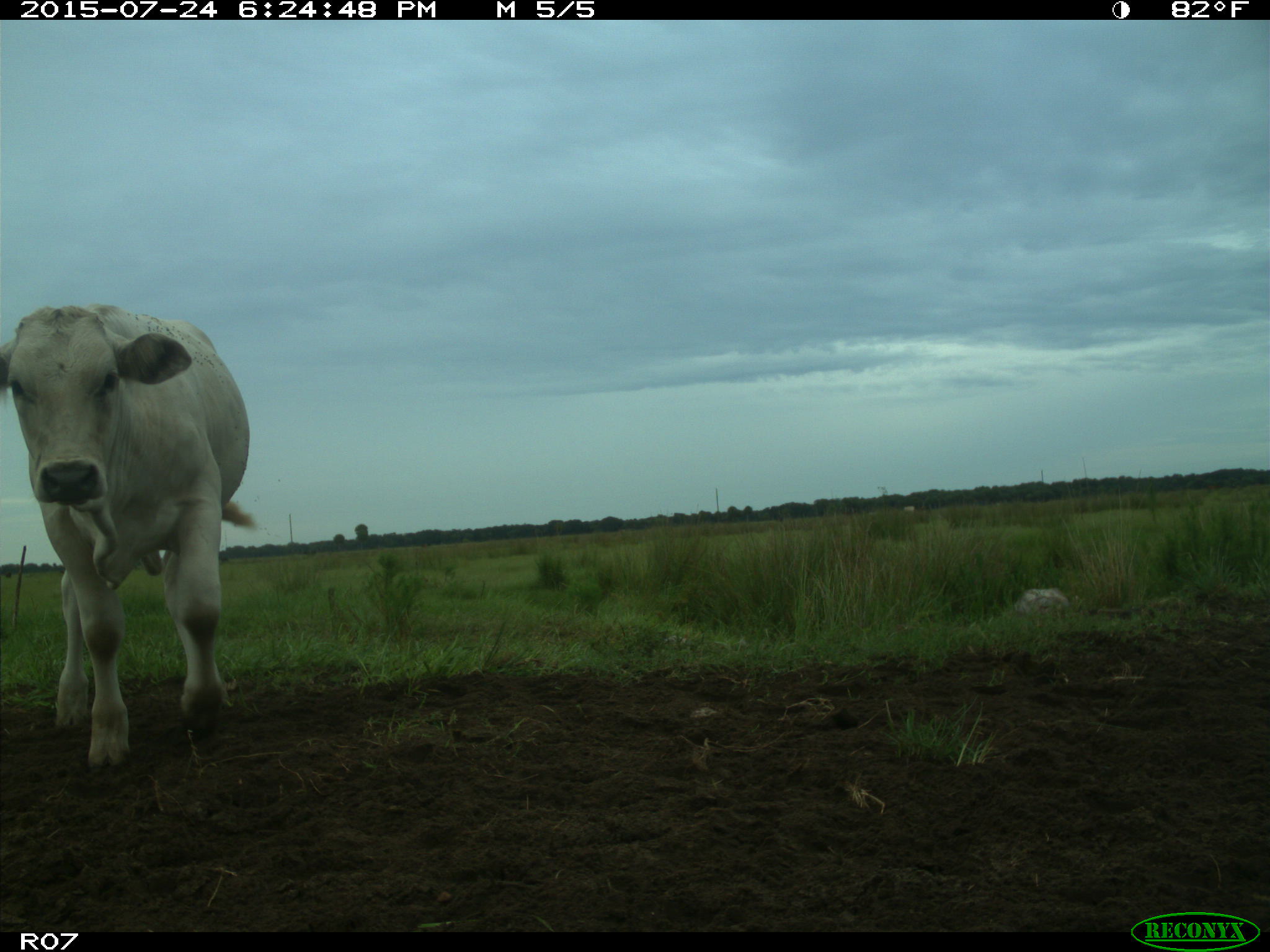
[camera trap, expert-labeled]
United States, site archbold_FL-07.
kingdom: Animalia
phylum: Chordata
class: Mammalia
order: Artiodactyla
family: Bovidae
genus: Bos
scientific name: Bos taurus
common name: domestic cow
Bos taurus (domestic cow).